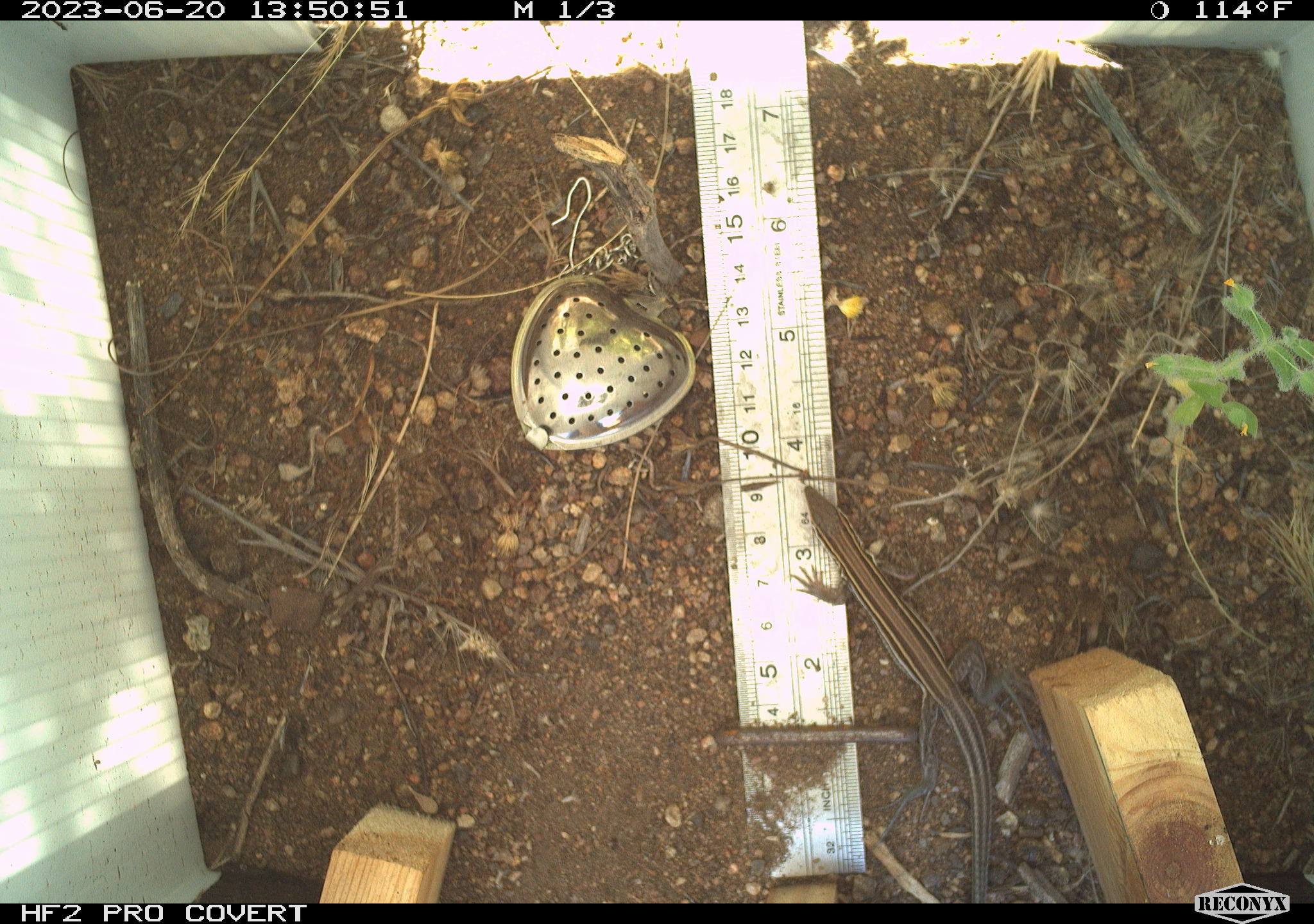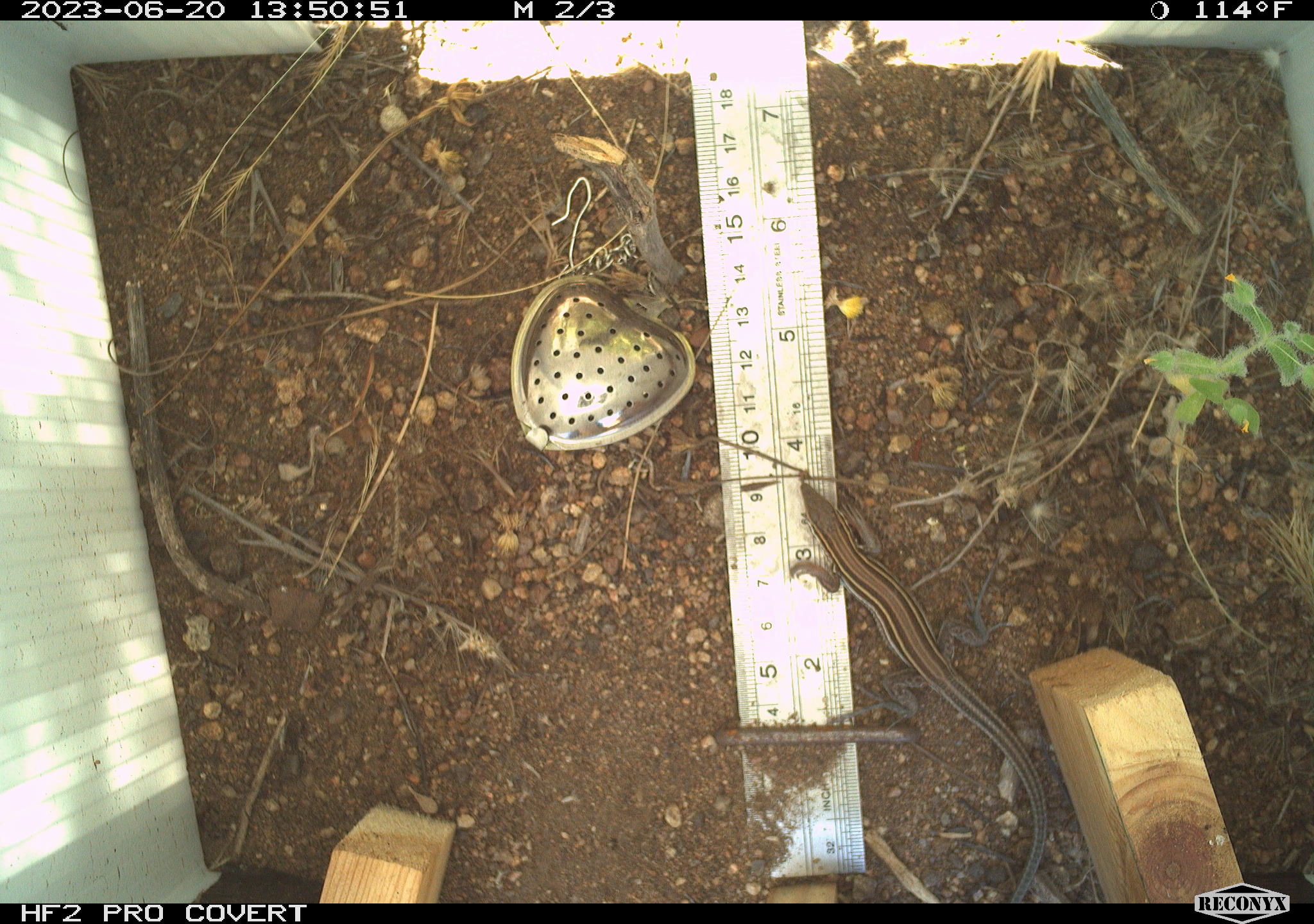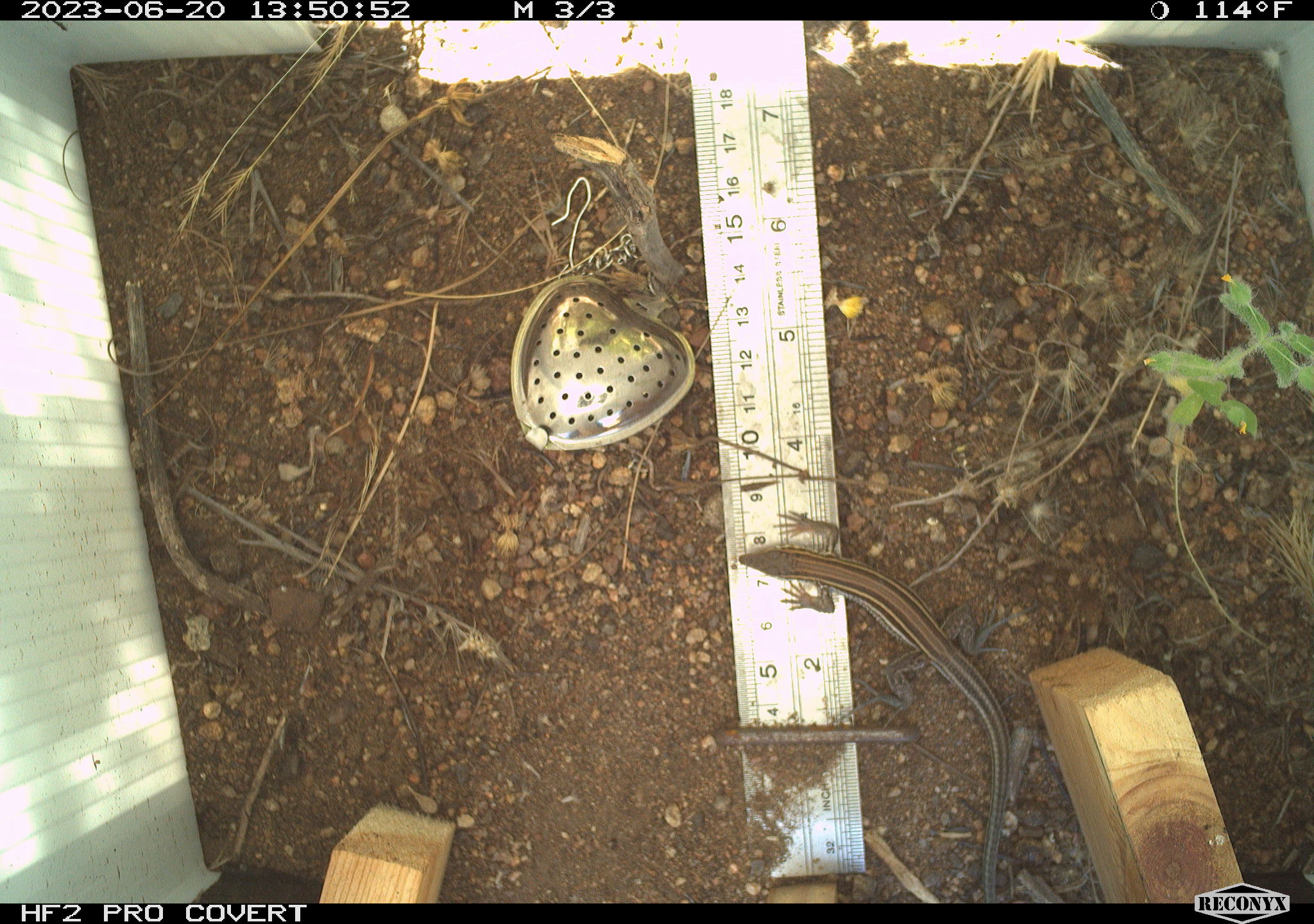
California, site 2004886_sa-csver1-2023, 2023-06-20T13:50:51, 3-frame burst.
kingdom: Animalia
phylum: Chordata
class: Reptilia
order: Squamata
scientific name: Squamata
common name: lizards and snakes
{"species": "lizards and snakes (Squamata)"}